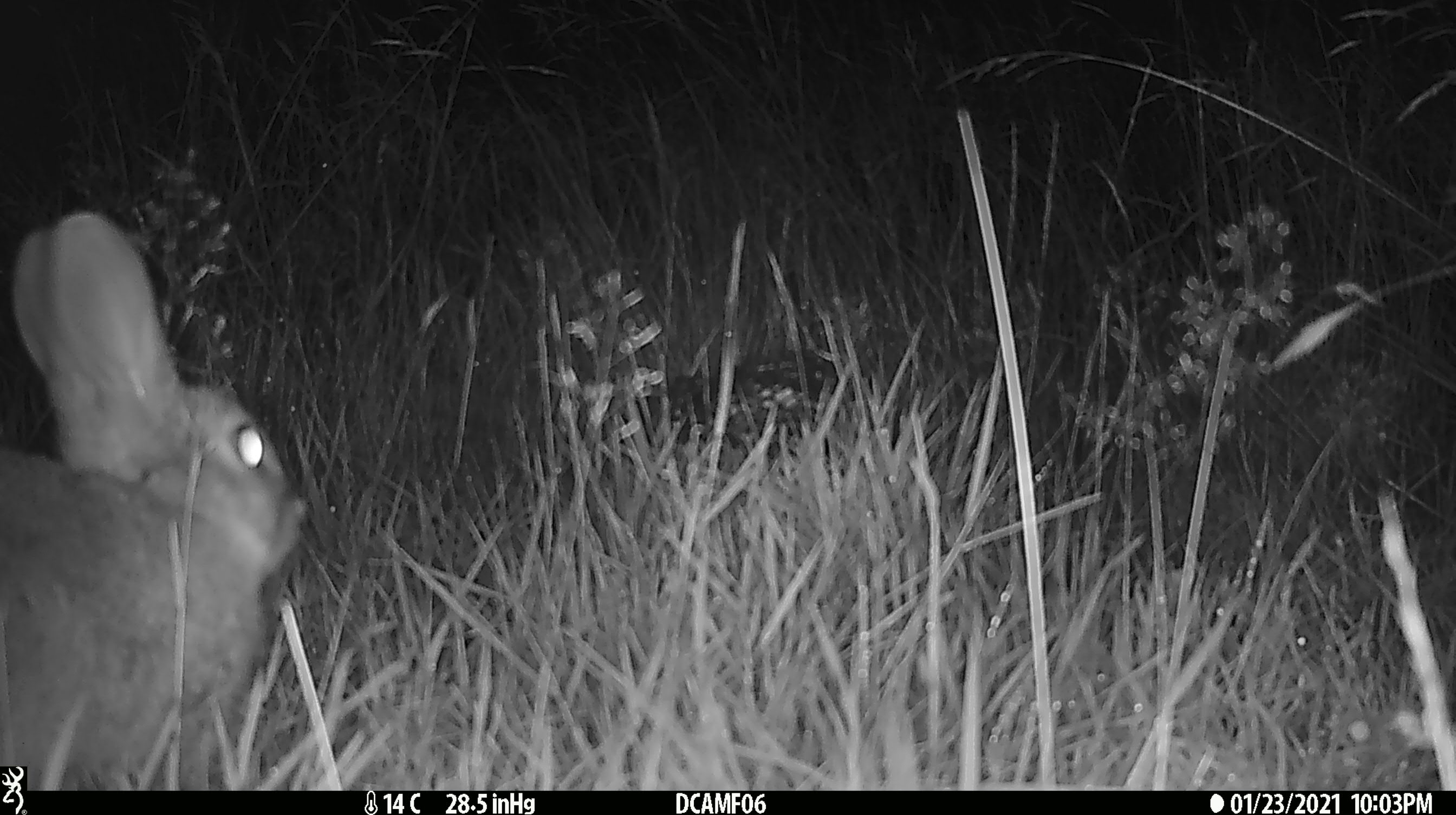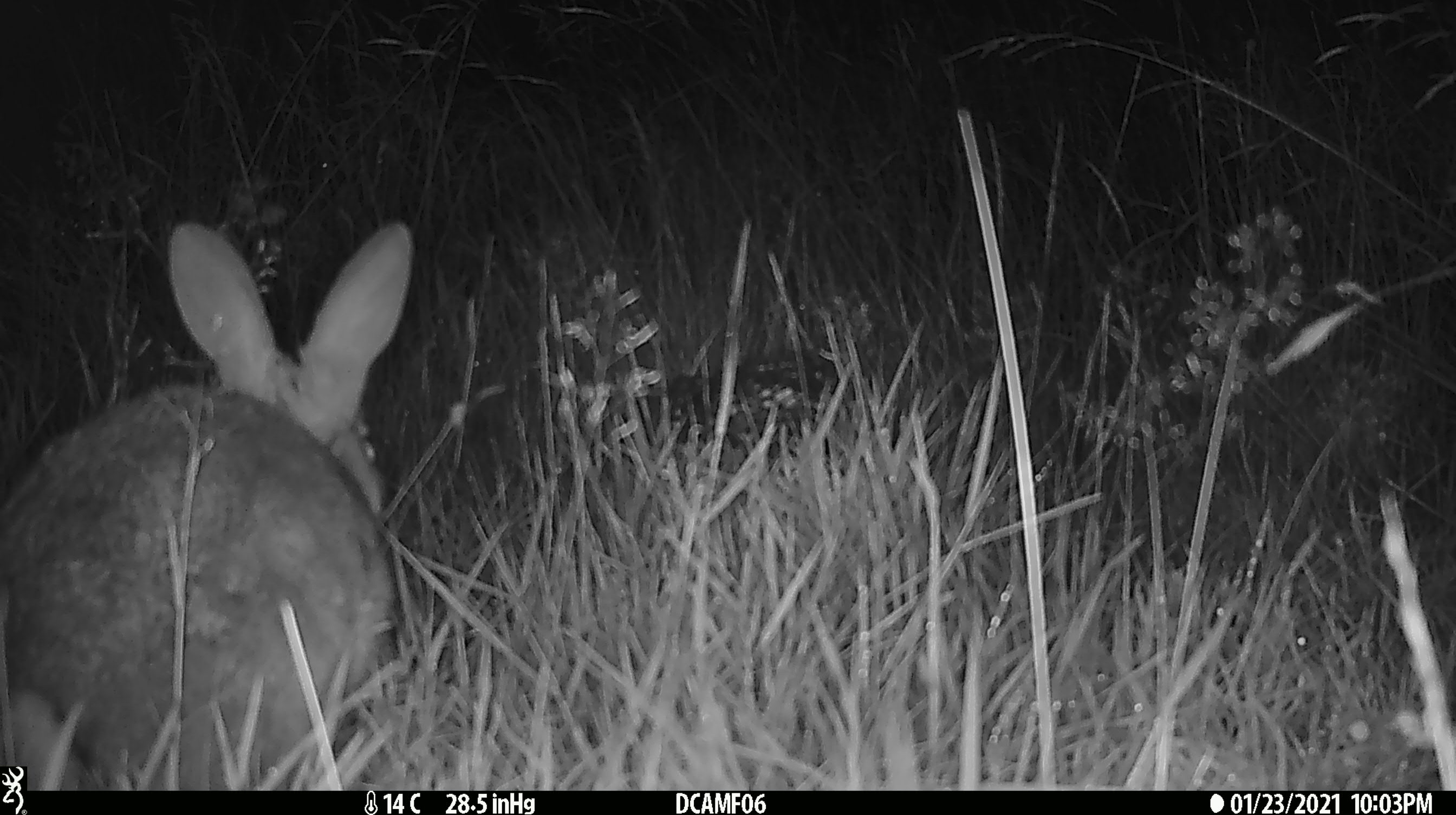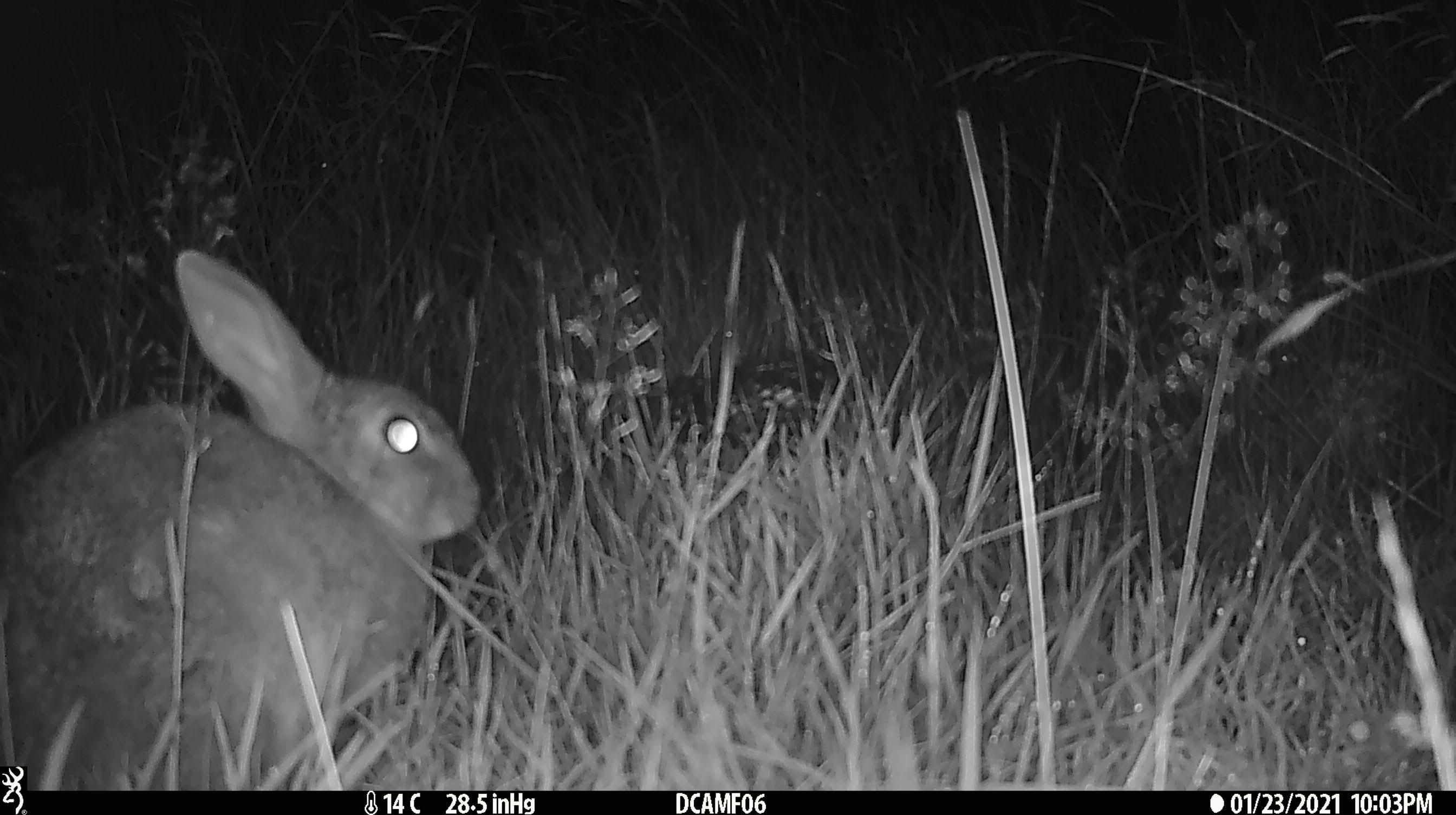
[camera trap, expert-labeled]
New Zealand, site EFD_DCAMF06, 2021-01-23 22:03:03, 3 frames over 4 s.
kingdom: Animalia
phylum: Chordata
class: Mammalia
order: Lagomorpha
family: Leporidae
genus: Oryctolagus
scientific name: Oryctolagus cuniculus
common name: european rabbit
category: rabbit